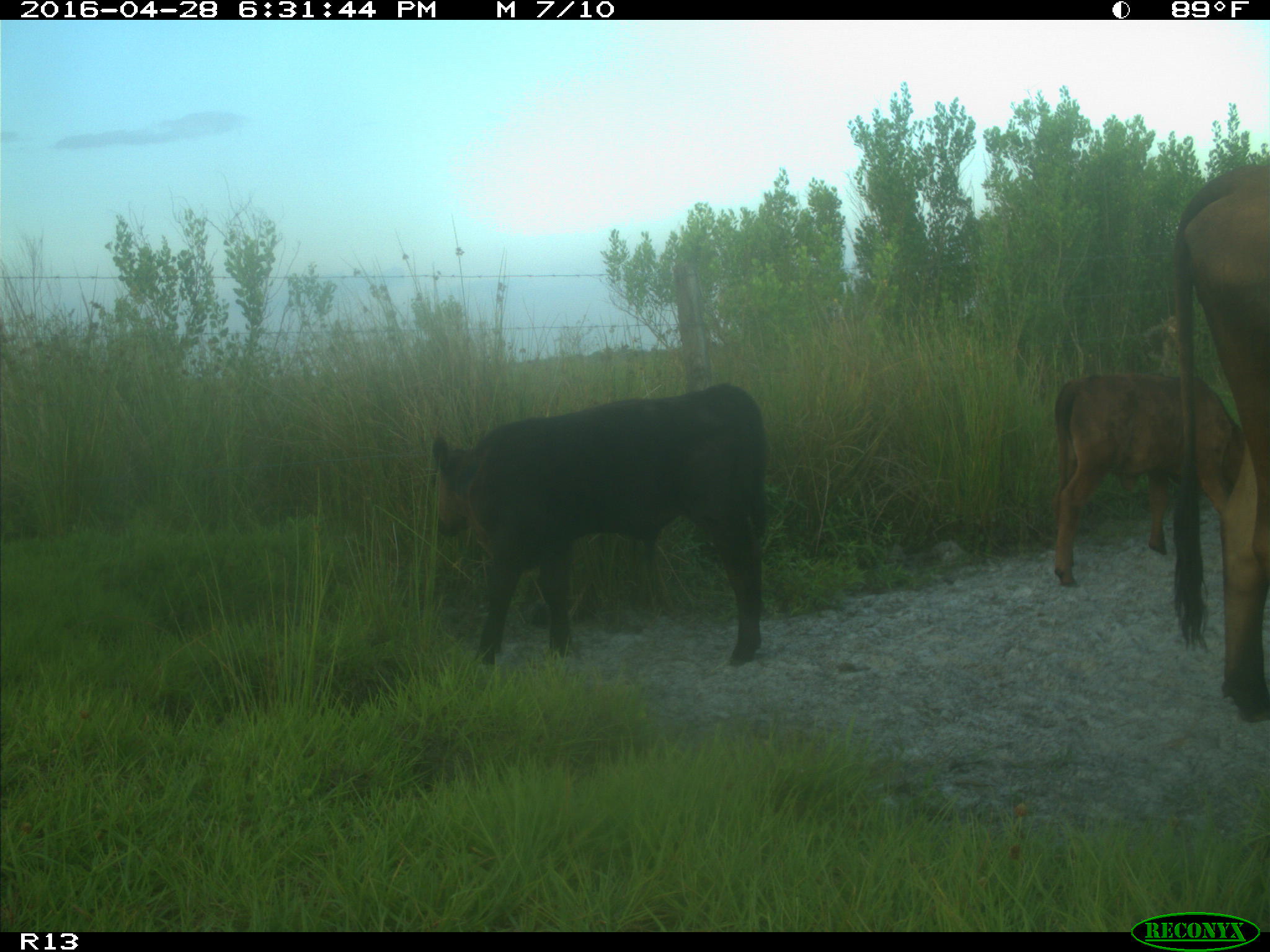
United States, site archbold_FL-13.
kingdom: Animalia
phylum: Chordata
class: Mammalia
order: Artiodactyla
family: Bovidae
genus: Bos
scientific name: Bos taurus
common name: domestic cow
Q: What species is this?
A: Bos taurus (domestic cow).